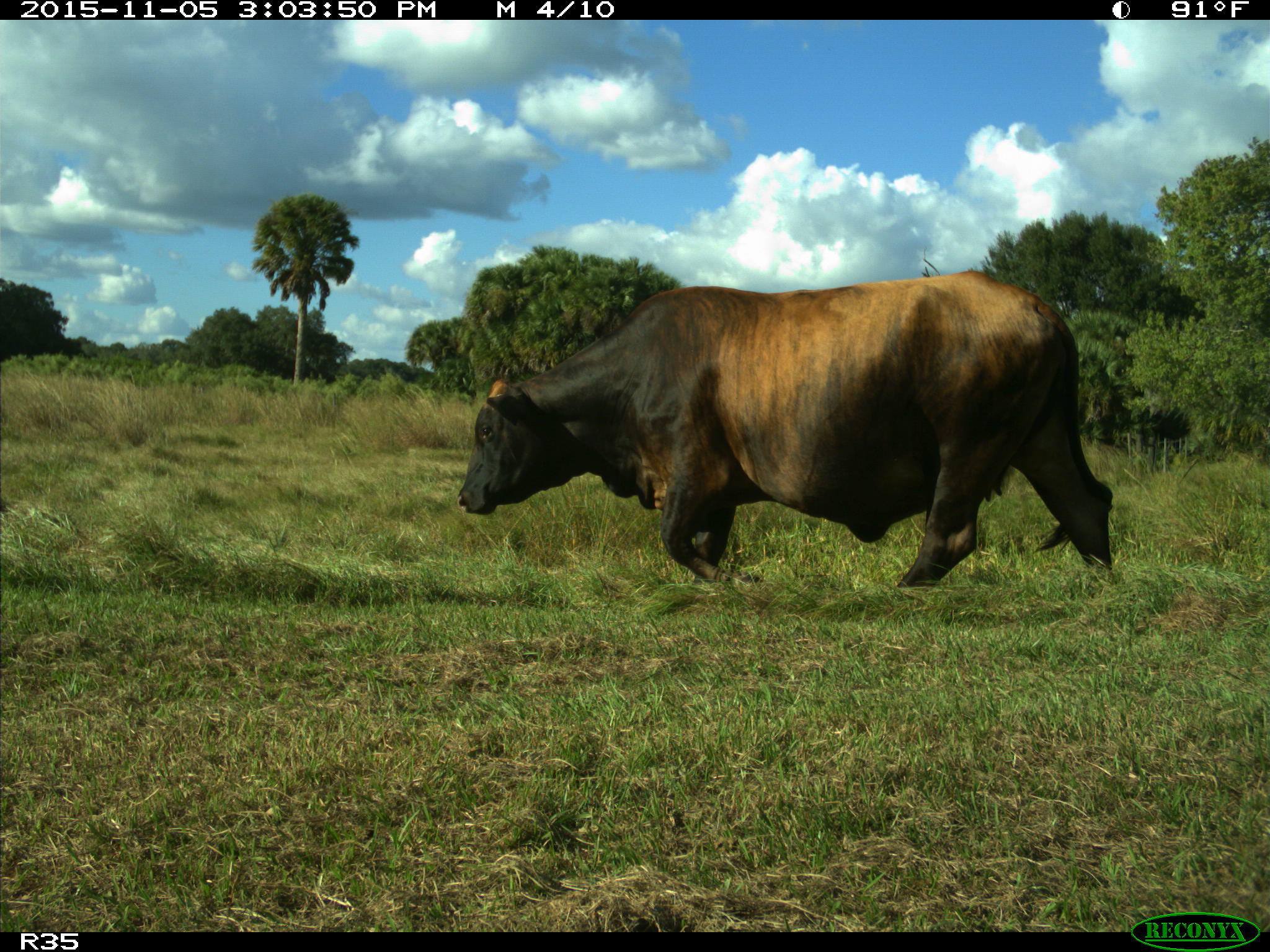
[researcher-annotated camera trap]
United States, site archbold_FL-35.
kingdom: Animalia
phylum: Chordata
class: Mammalia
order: Artiodactyla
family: Bovidae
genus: Bos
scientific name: Bos taurus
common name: domestic cow